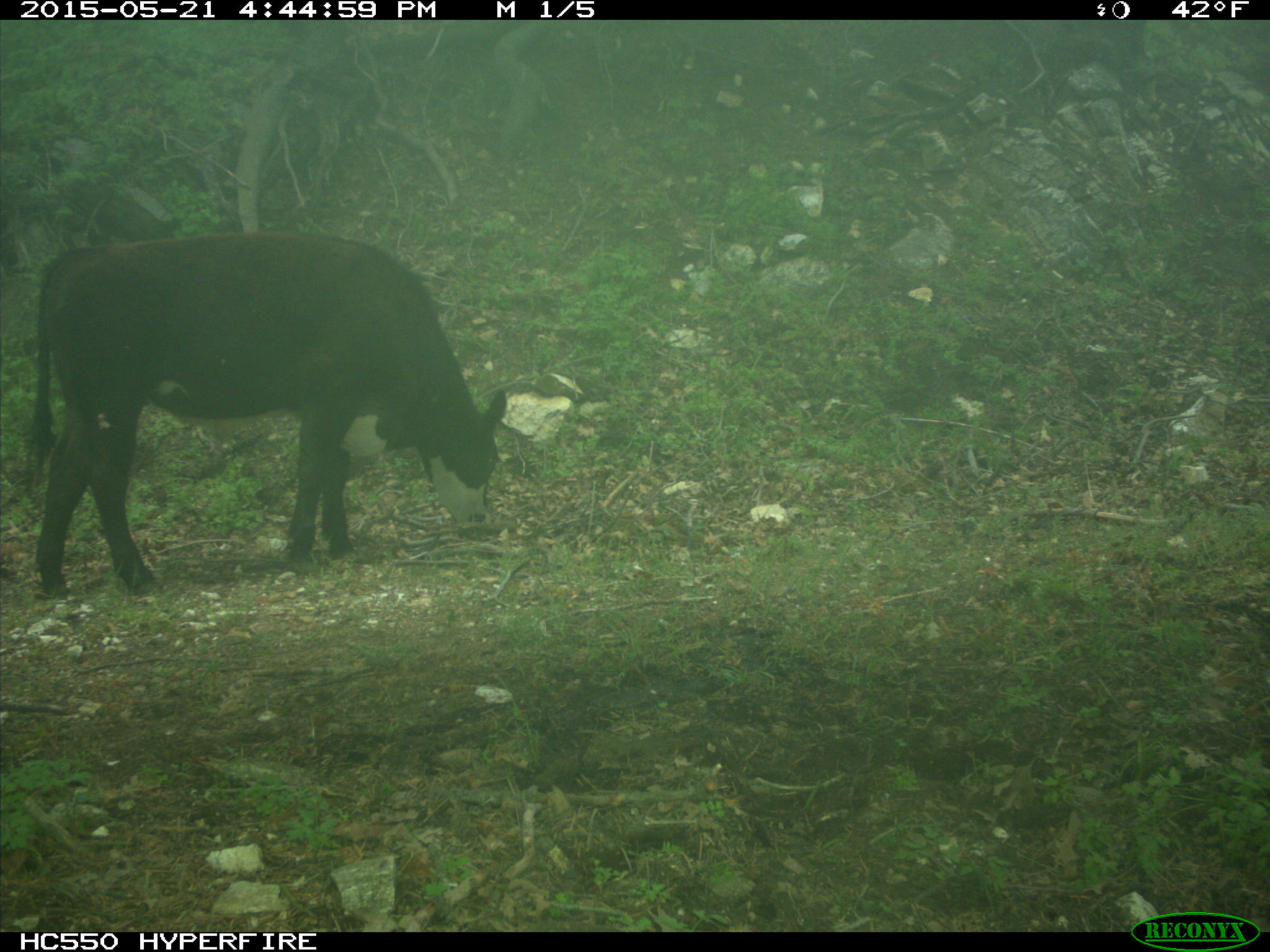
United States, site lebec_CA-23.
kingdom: Animalia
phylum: Chordata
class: Mammalia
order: Artiodactyla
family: Bovidae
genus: Bos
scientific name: Bos taurus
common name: domestic cow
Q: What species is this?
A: Bos taurus (domestic cow).